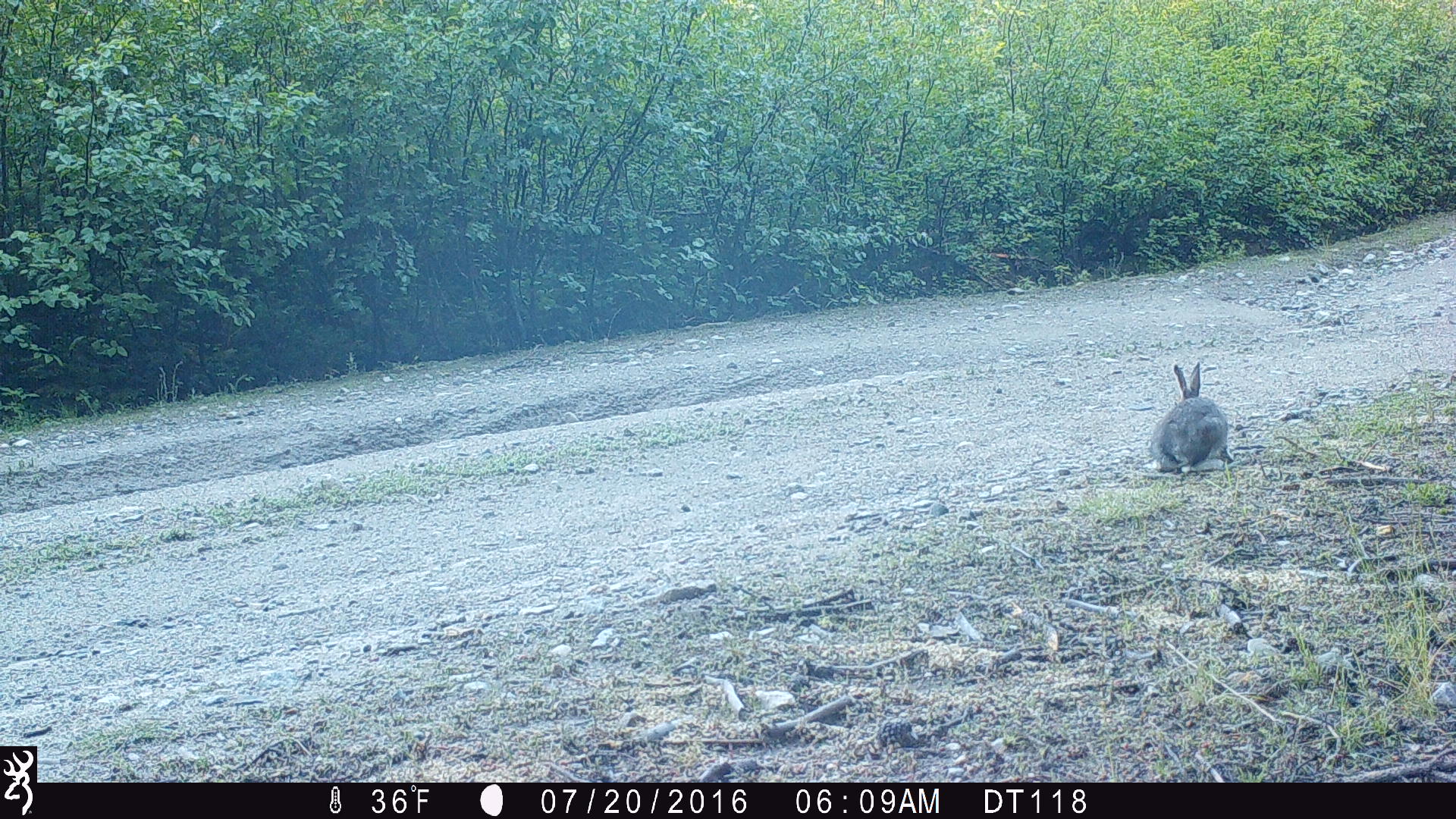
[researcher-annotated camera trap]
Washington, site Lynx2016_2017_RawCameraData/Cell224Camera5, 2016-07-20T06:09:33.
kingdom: Animalia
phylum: Chordata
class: Mammalia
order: Lagomorpha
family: Leporidae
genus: Lepus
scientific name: Lepus americanus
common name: snowshoe hare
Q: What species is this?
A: Lepus americanus (snowshoe hare).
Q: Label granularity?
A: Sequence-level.